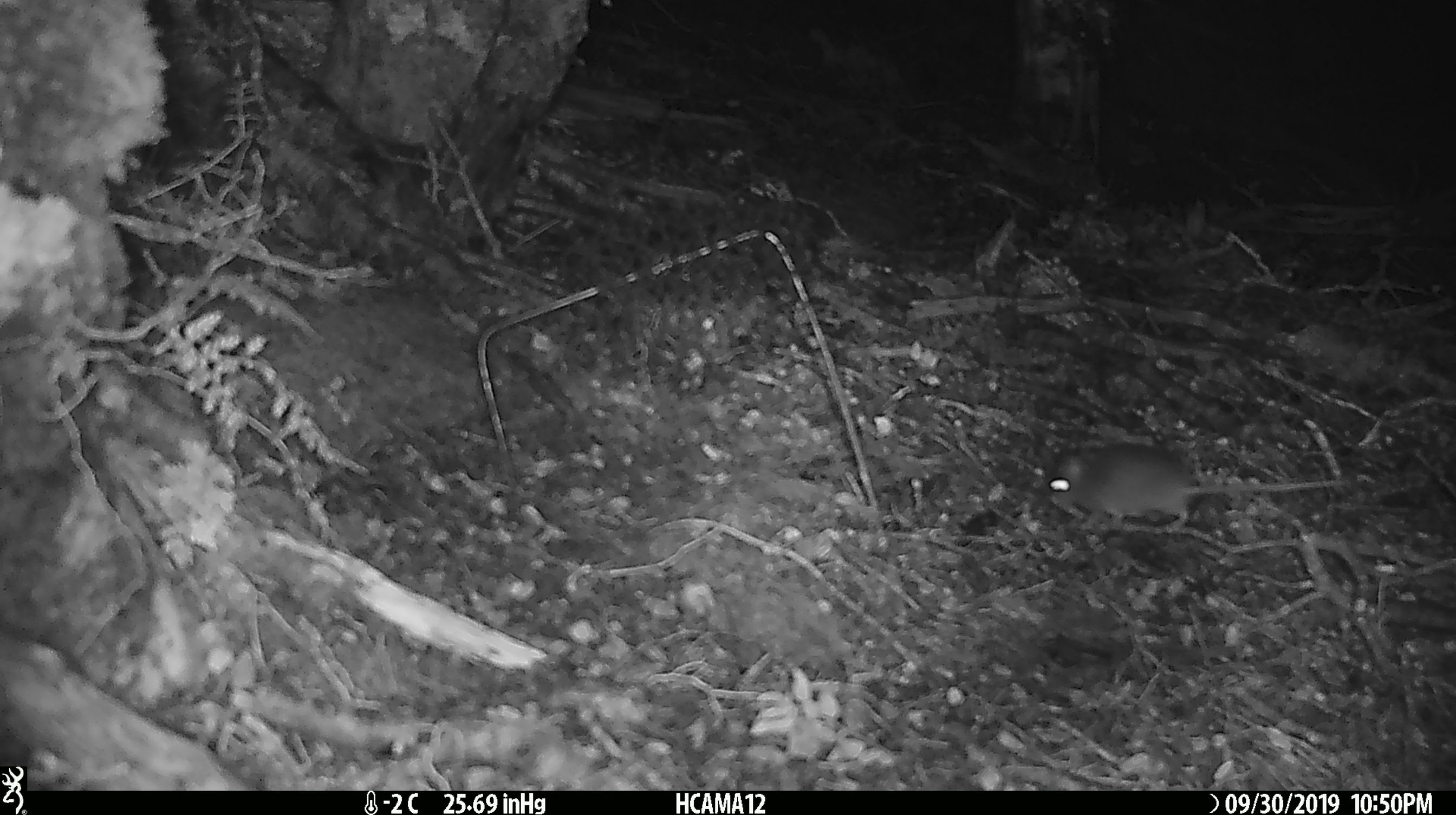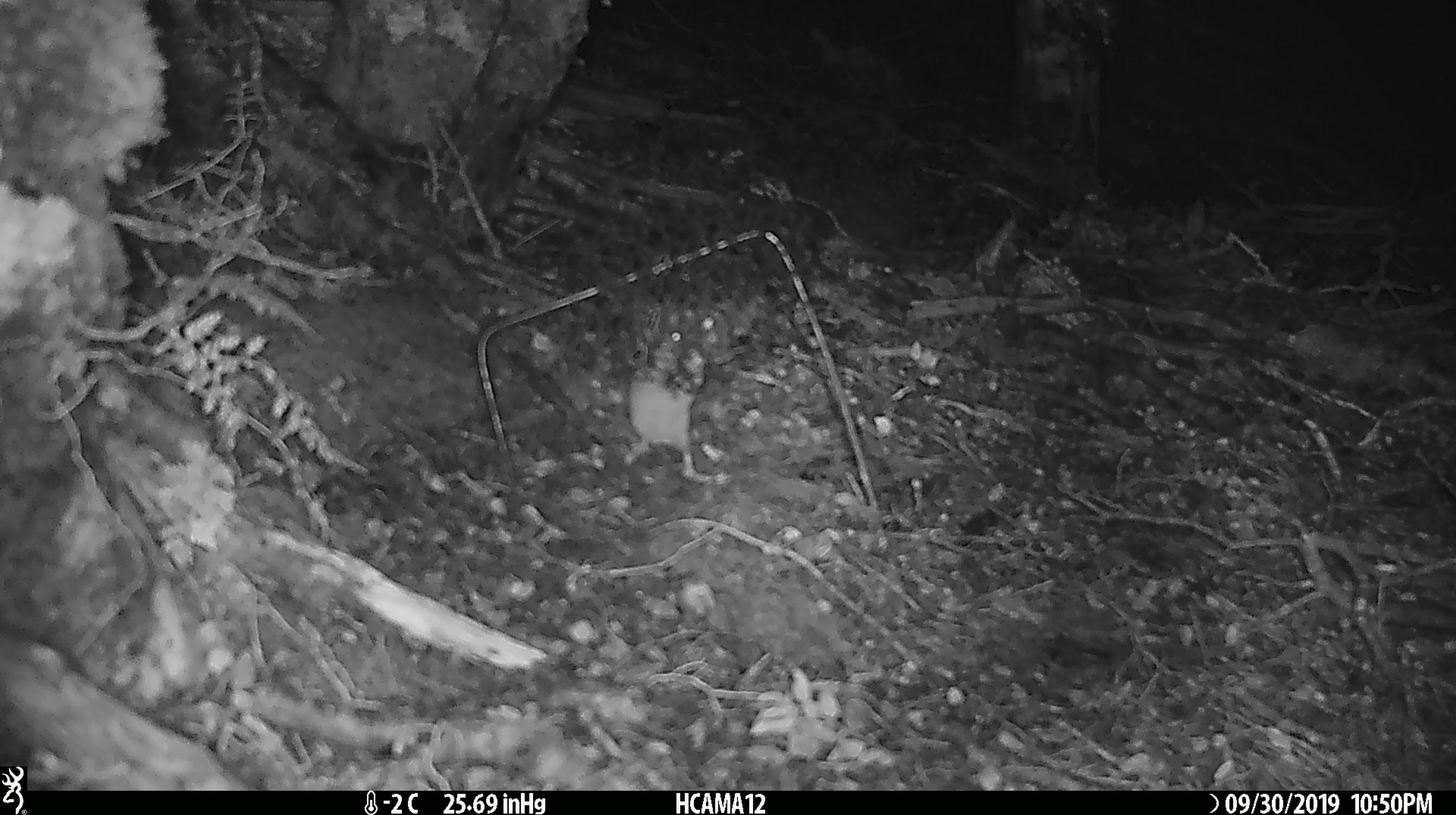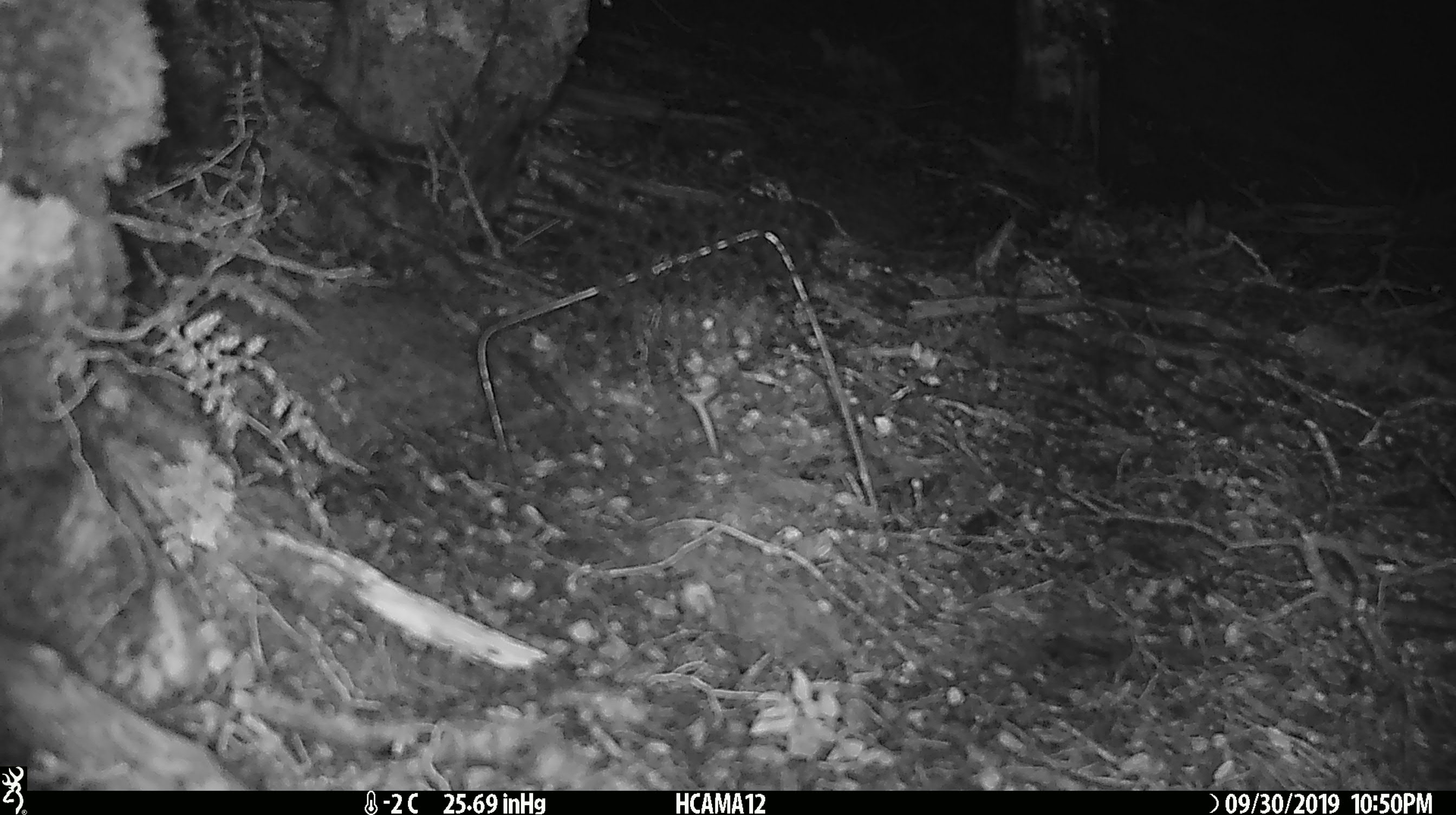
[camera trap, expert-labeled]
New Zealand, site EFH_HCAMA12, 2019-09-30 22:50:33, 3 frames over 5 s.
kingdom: Animalia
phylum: Chordata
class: Mammalia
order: Rodentia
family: Muridae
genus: Mus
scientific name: Mus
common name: mouse